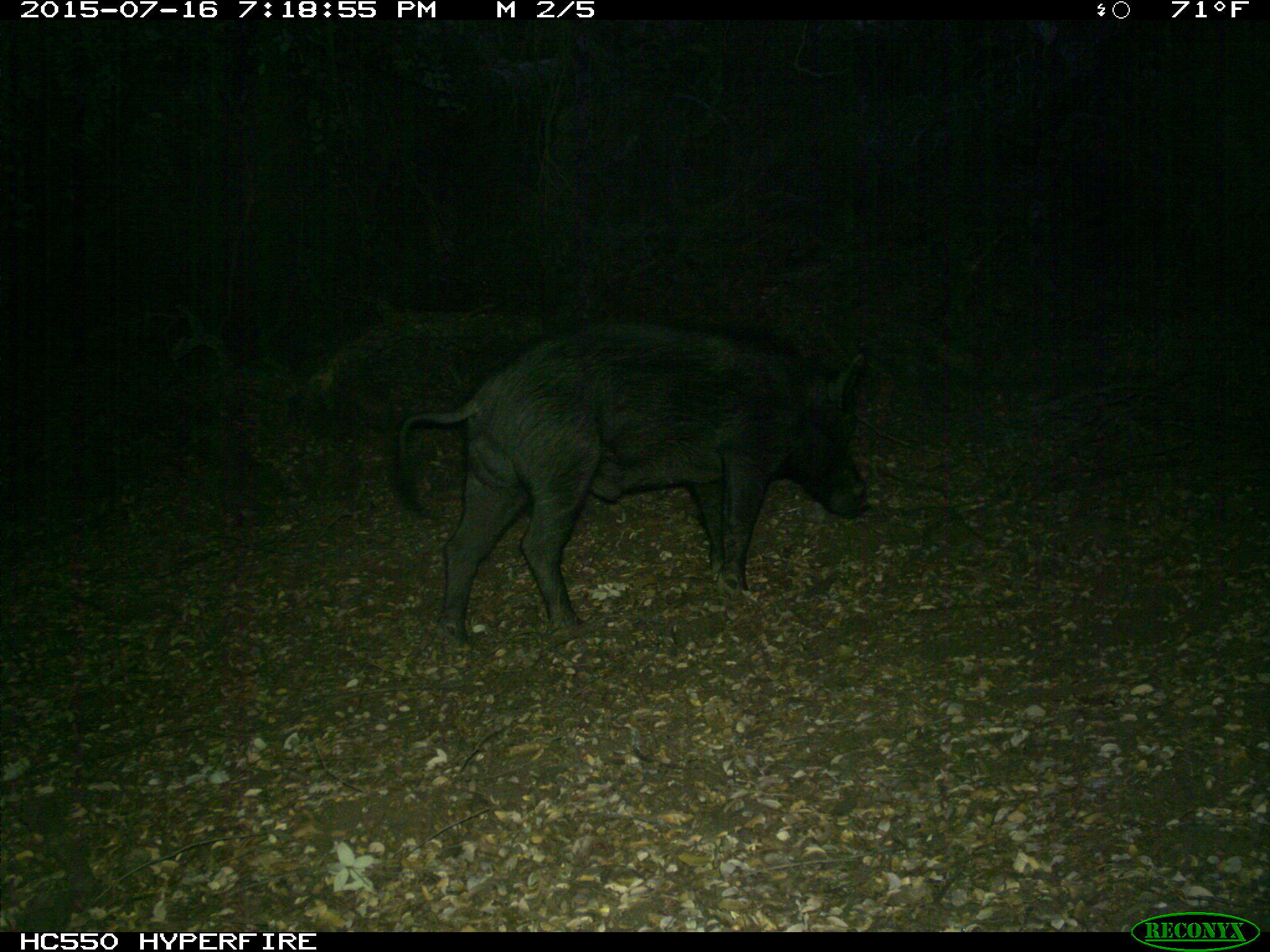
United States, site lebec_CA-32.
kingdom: Animalia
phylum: Chordata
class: Mammalia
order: Artiodactyla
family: Suidae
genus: Sus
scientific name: Sus scrofa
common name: wild boar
Sus scrofa (wild boar).